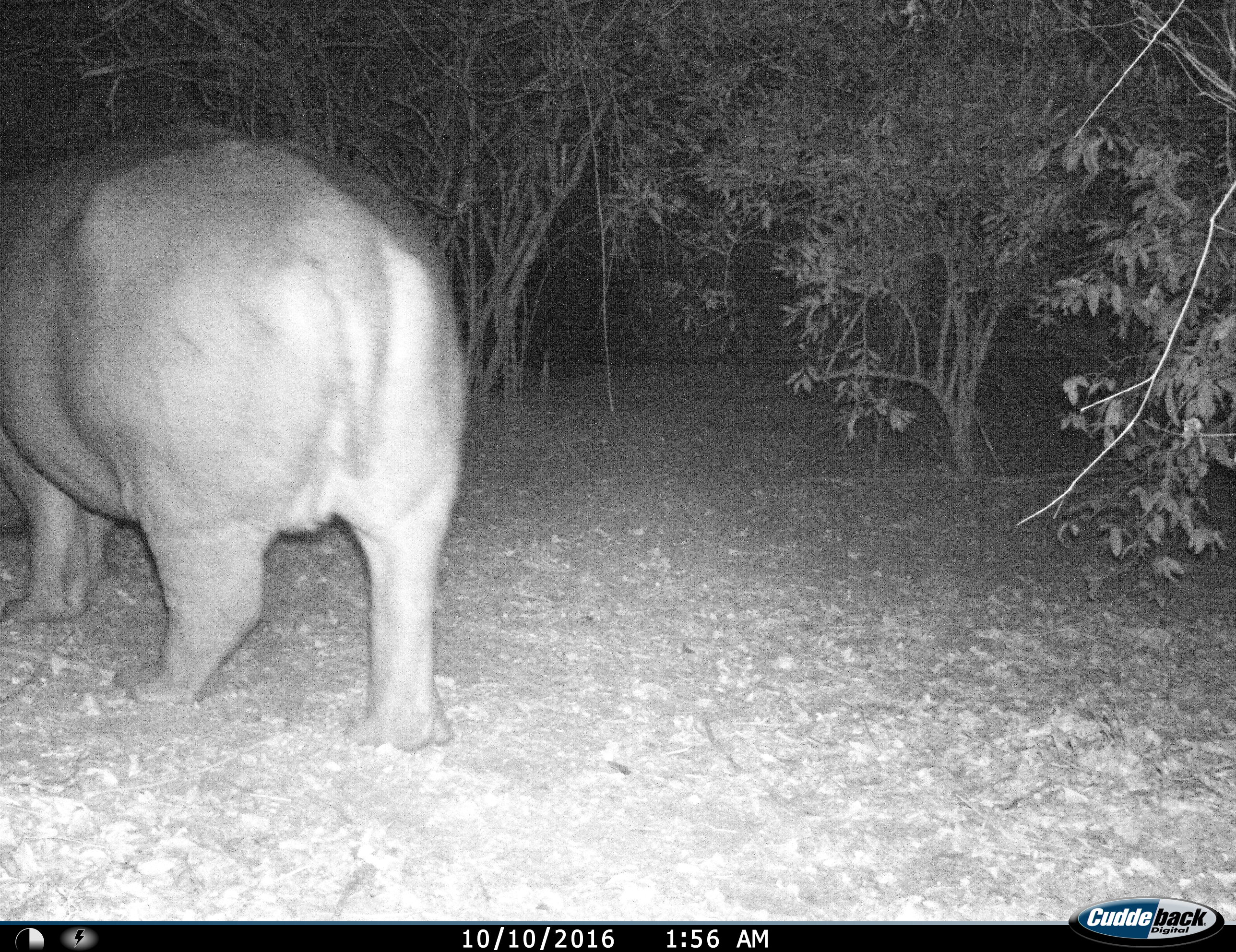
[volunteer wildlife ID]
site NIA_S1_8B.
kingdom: Animalia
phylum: Chordata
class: Mammalia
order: Artiodactyla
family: Hippopotamidae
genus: Hippopotamus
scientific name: Hippopotamus amphibius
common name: hippopotamus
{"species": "hippopotamus (Hippopotamus amphibius)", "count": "1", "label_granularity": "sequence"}